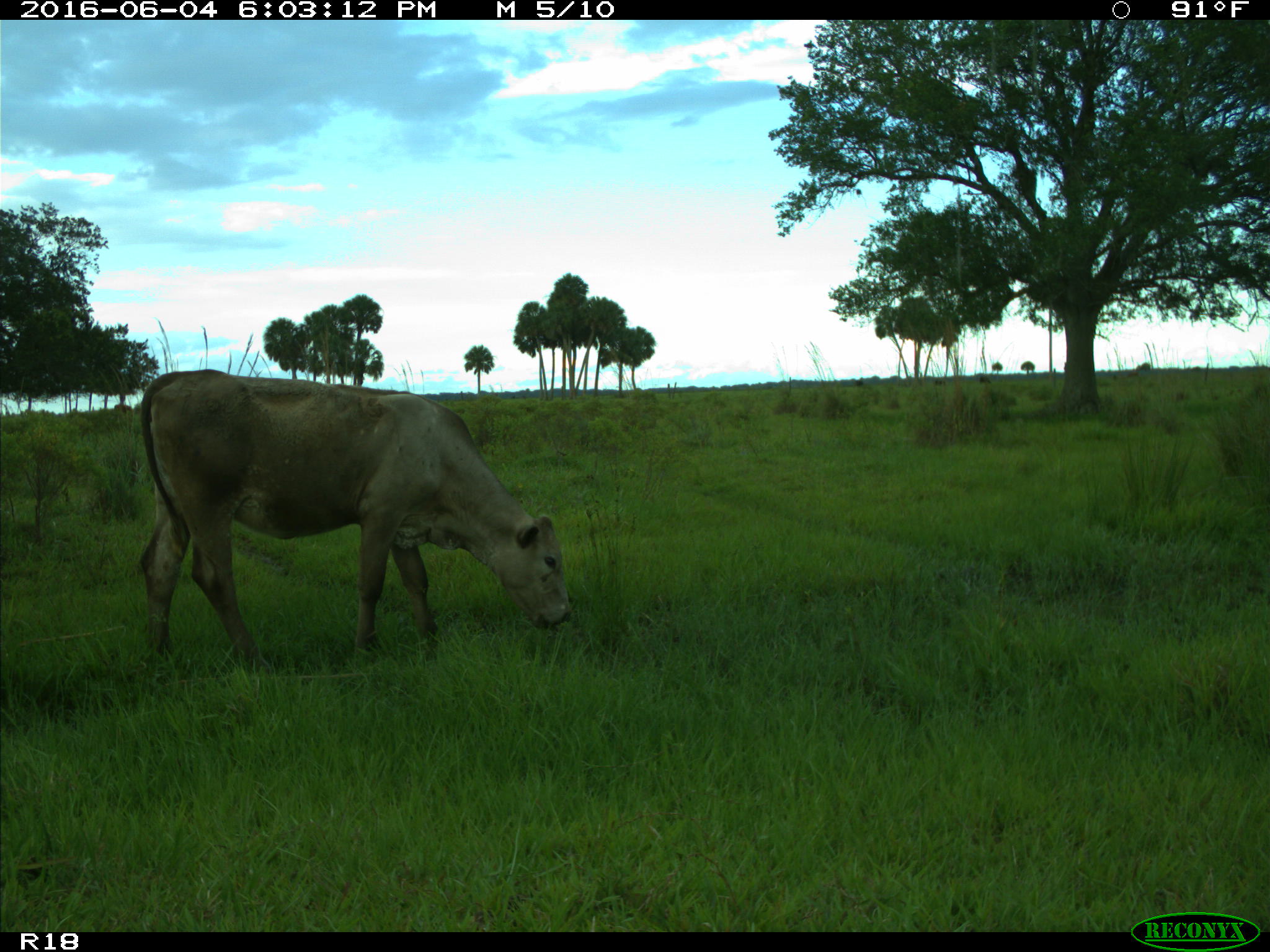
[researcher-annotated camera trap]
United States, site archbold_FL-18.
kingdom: Animalia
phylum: Chordata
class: Mammalia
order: Artiodactyla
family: Bovidae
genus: Bos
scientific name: Bos taurus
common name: domestic cow